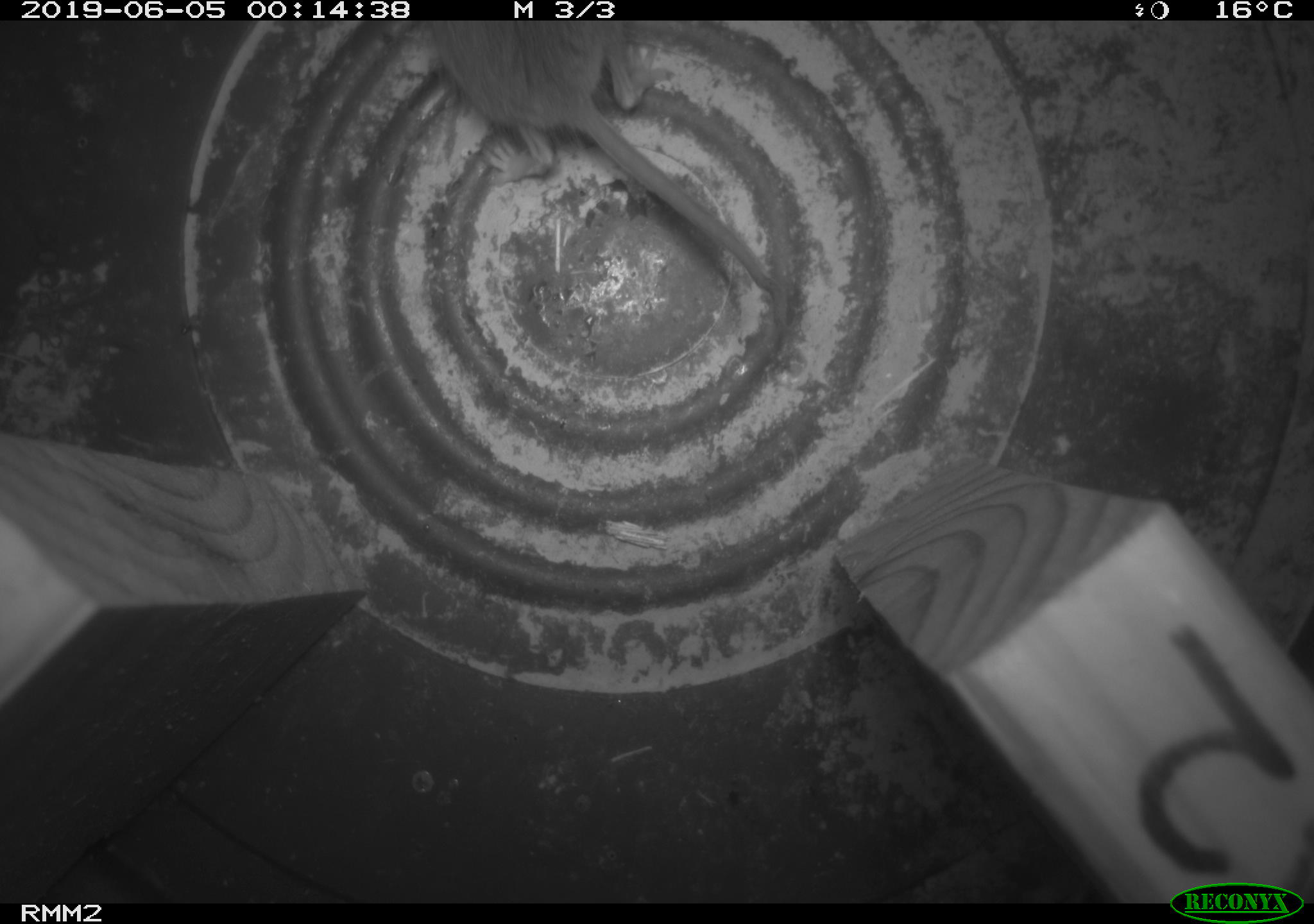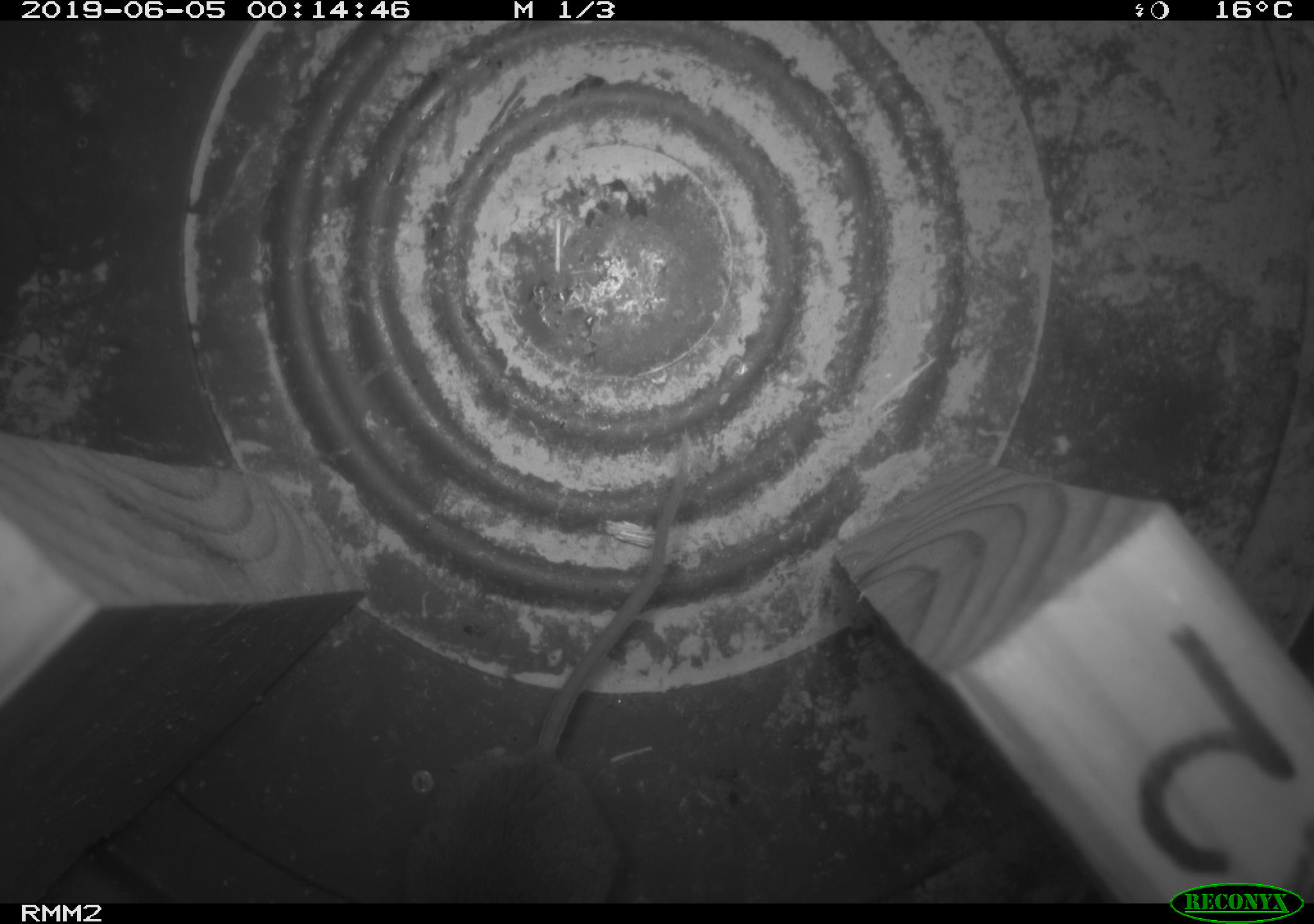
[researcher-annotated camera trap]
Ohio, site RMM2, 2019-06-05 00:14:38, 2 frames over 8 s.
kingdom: Animalia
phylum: Chordata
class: Mammalia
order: Rodentia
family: Cricetidae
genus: Peromyscus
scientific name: Peromyscus leucopus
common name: white-footed mouse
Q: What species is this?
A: White-footed mouse (Peromyscus leucopus).